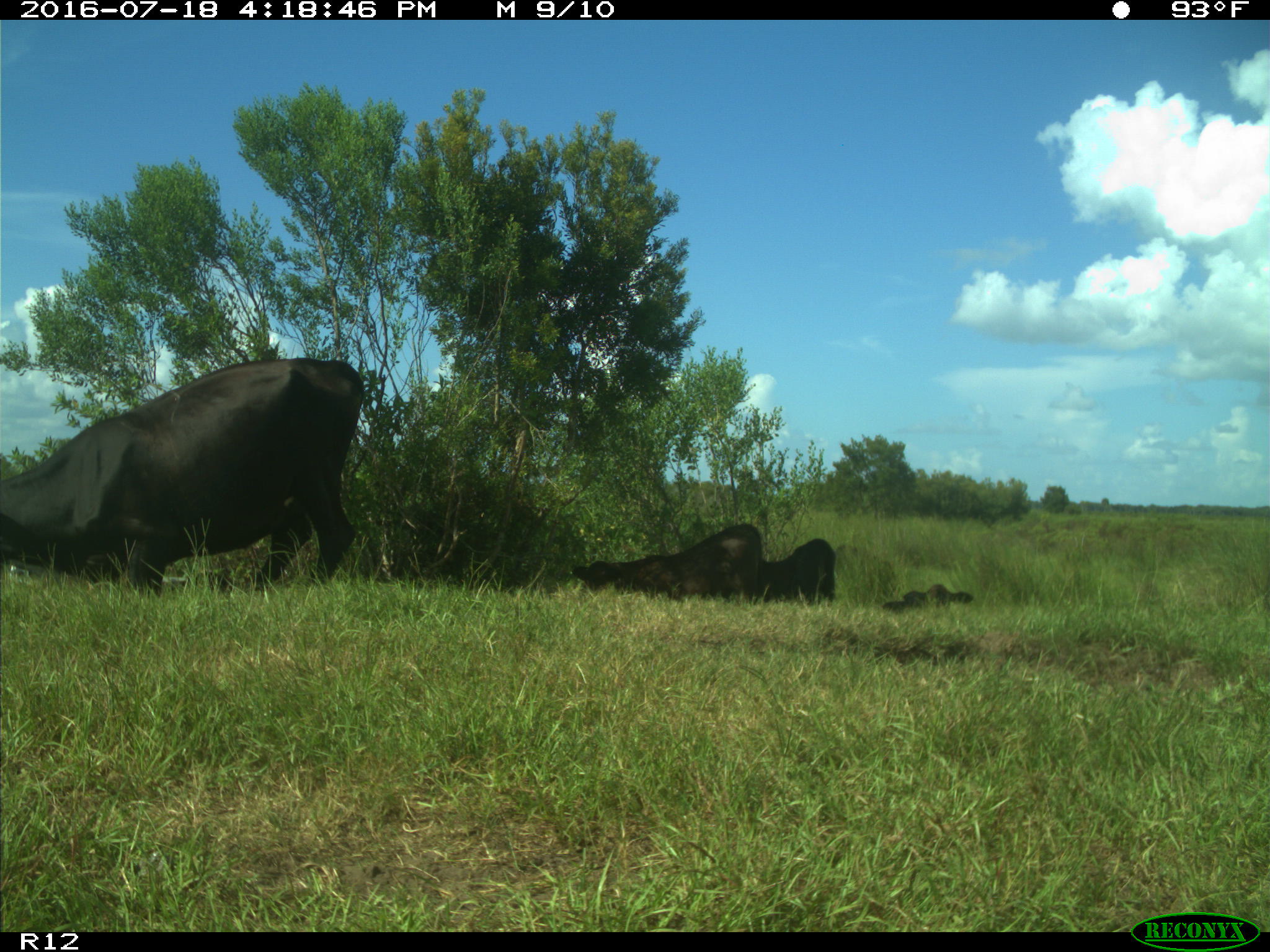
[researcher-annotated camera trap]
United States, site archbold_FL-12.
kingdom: Animalia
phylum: Chordata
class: Mammalia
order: Artiodactyla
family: Bovidae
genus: Bos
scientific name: Bos taurus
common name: domestic cow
Bos taurus (domestic cow).